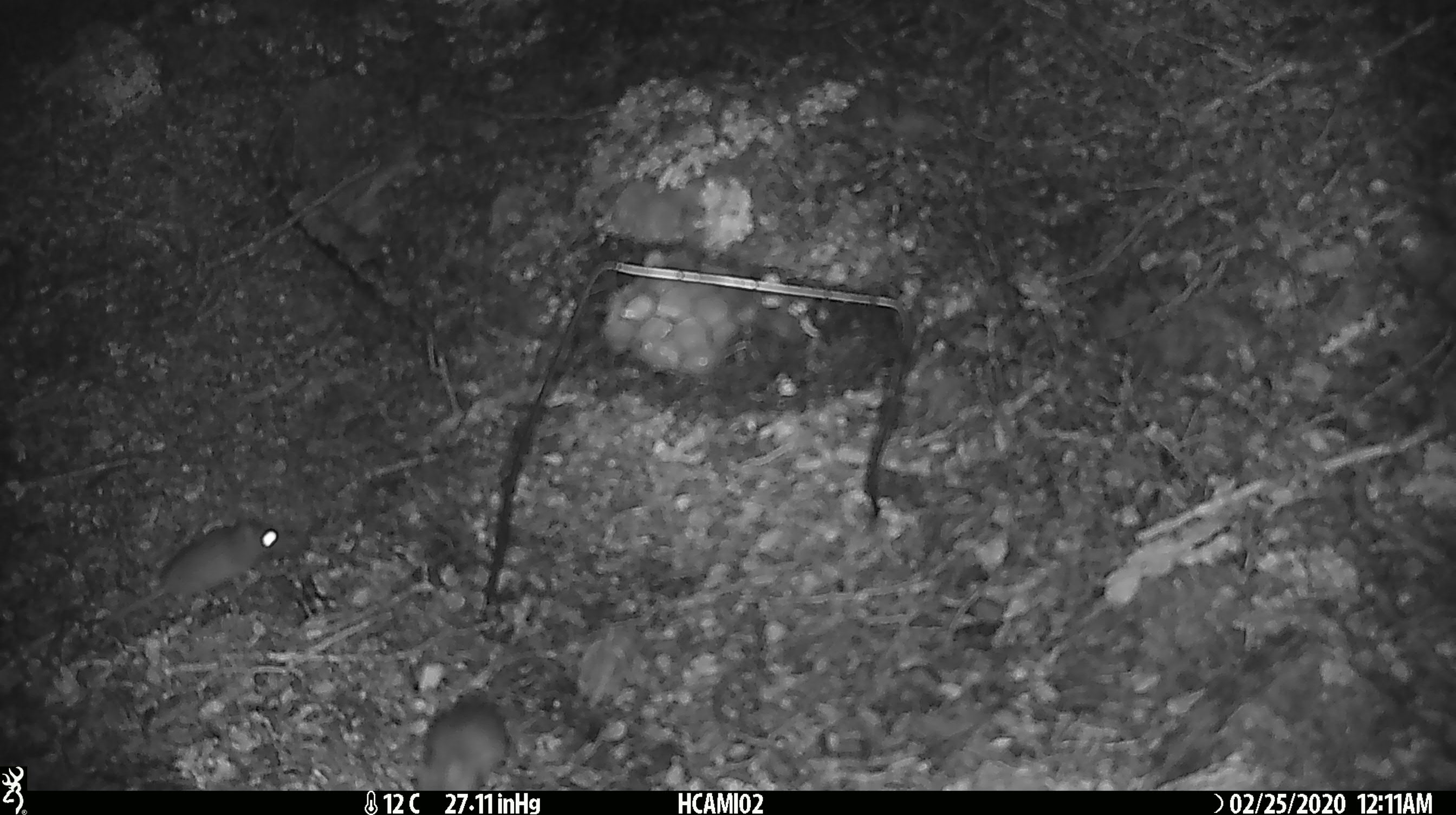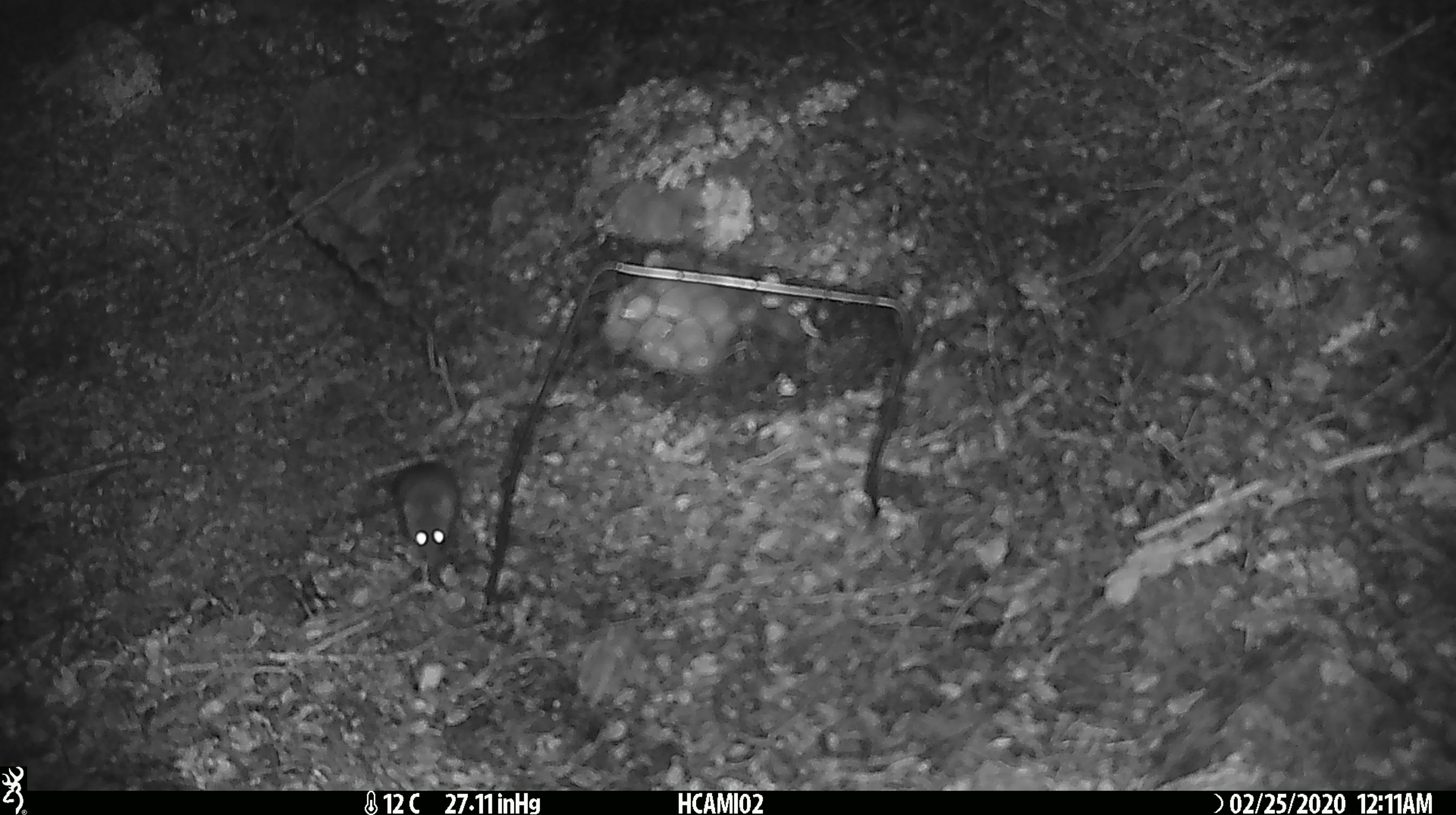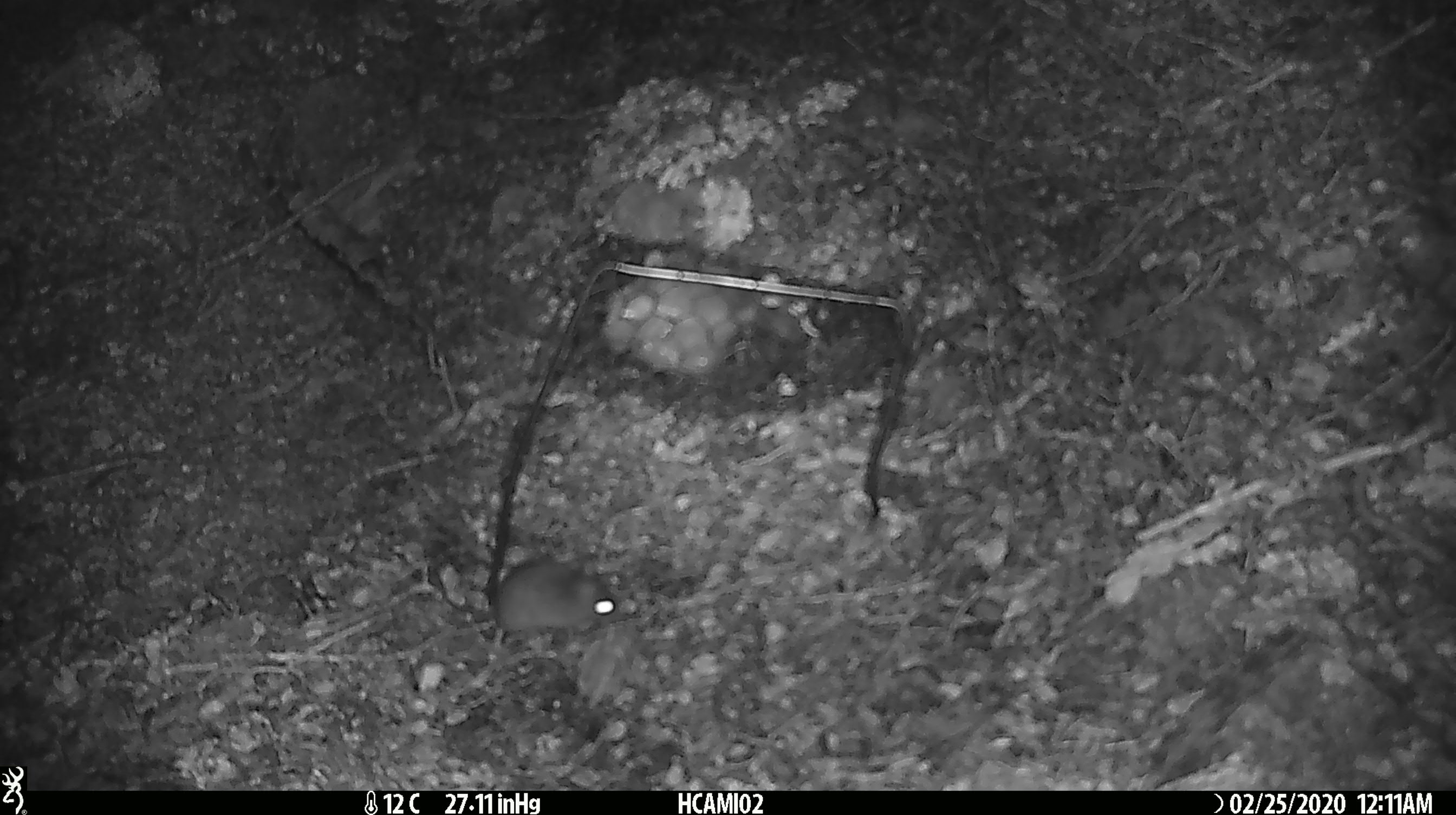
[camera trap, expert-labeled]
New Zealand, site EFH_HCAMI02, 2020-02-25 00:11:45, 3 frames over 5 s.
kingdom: Animalia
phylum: Chordata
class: Mammalia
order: Rodentia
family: Muridae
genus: Mus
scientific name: Mus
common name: mouse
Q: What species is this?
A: Mouse (Mus).